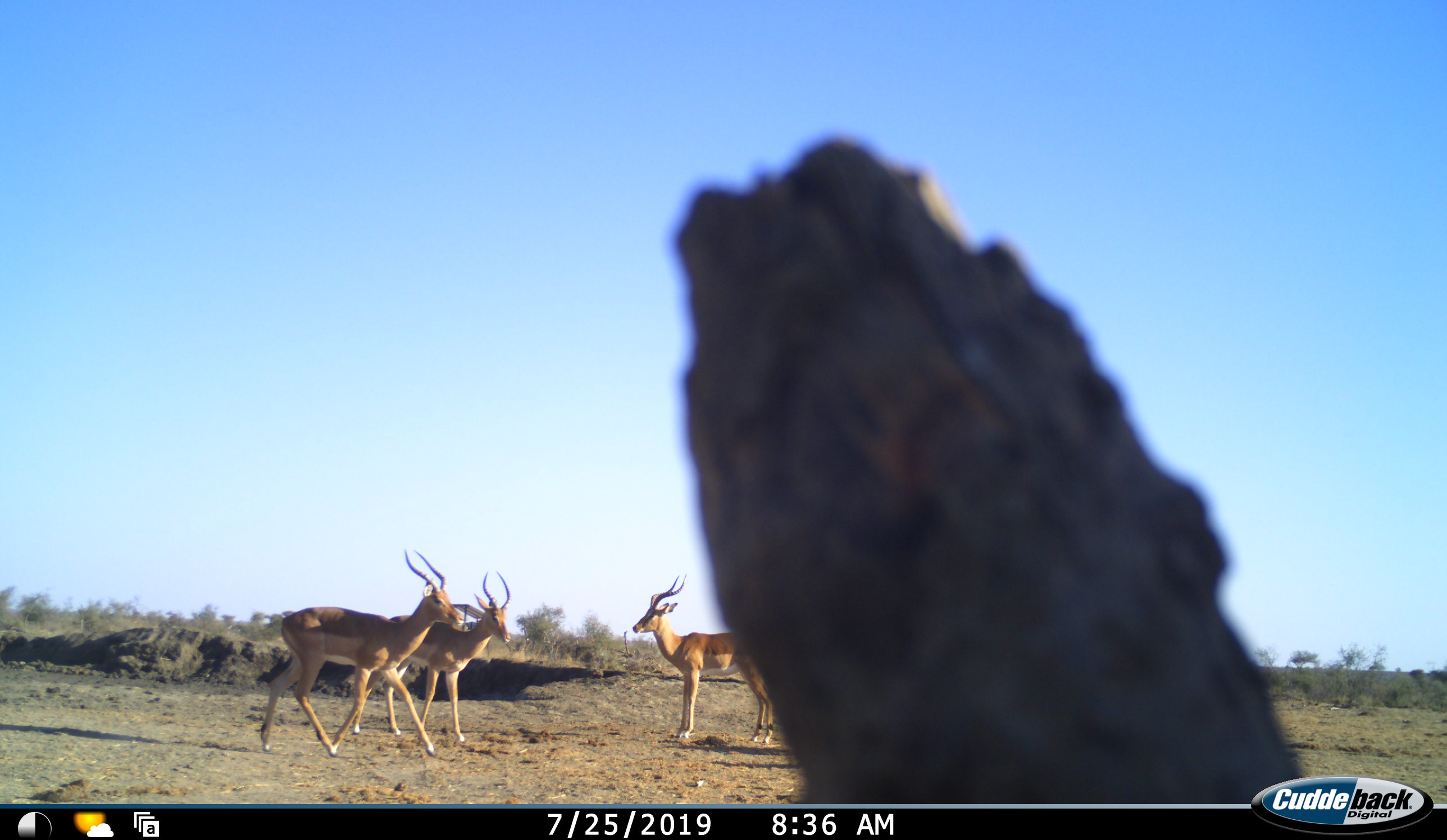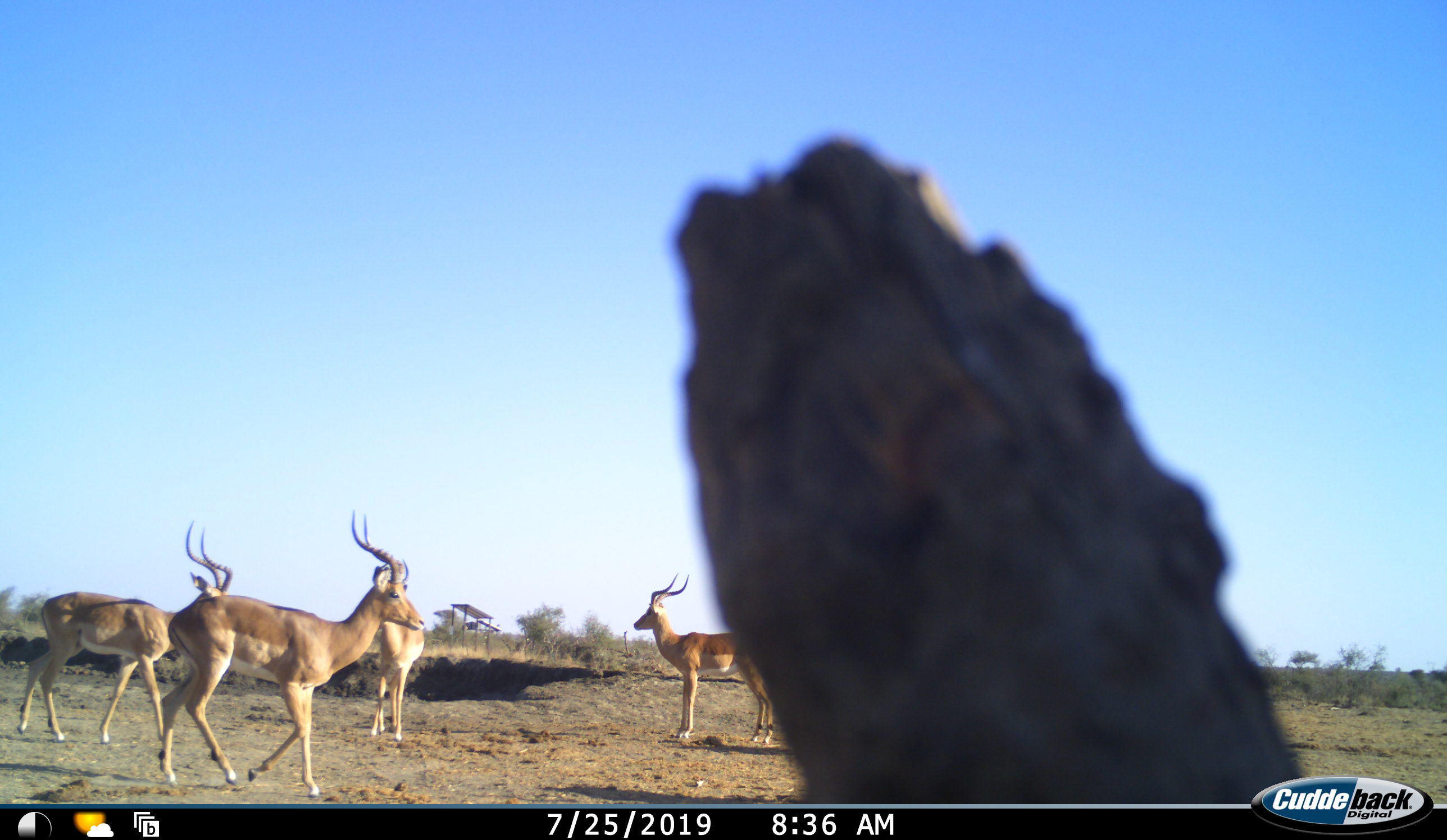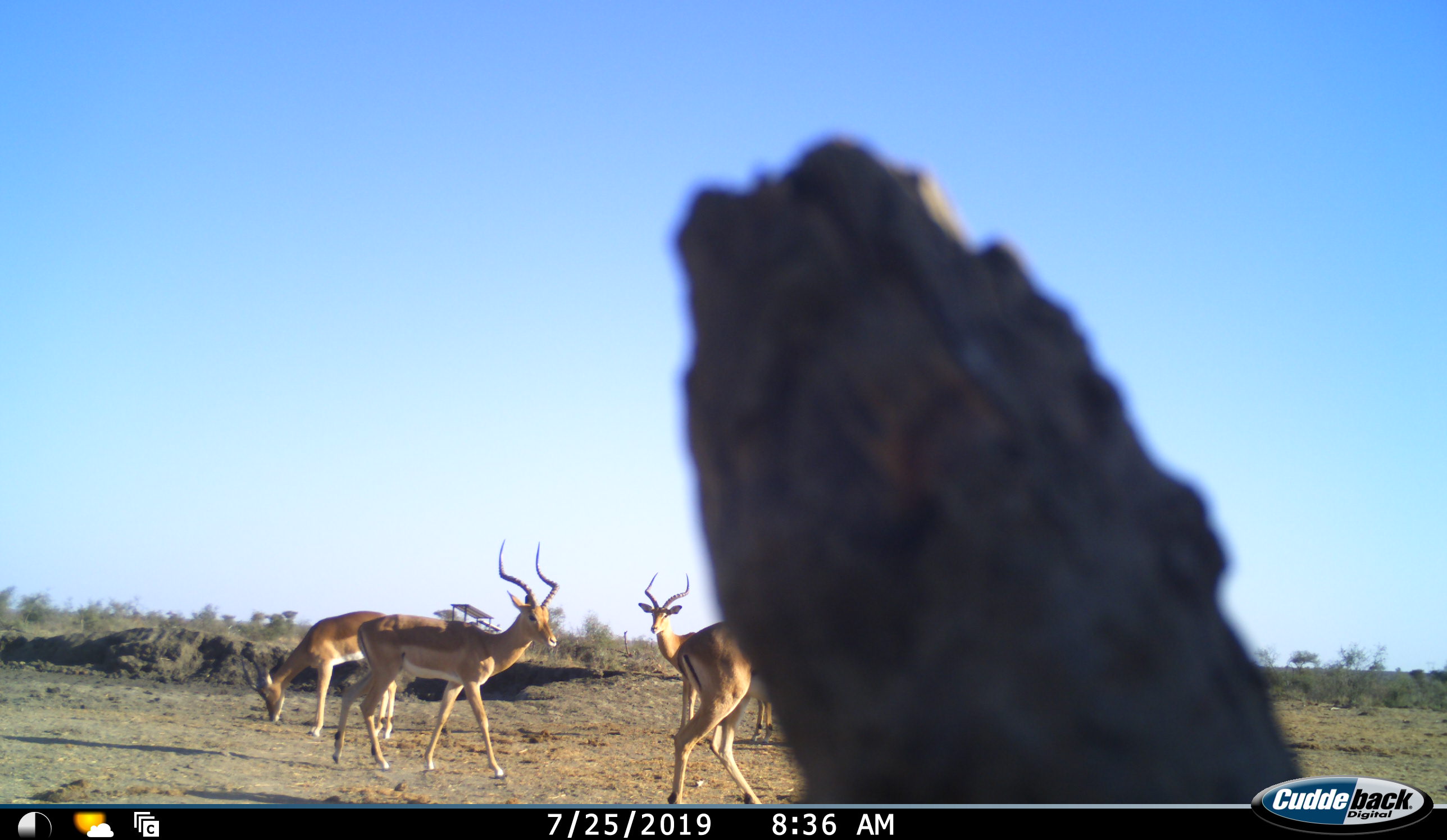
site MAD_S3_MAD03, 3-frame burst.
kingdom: Animalia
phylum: Chordata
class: Mammalia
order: Artiodactyla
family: Bovidae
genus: Aepyceros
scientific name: Aepyceros melampus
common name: impala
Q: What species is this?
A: Impala (Aepyceros melampus).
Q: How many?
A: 4.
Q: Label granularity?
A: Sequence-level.